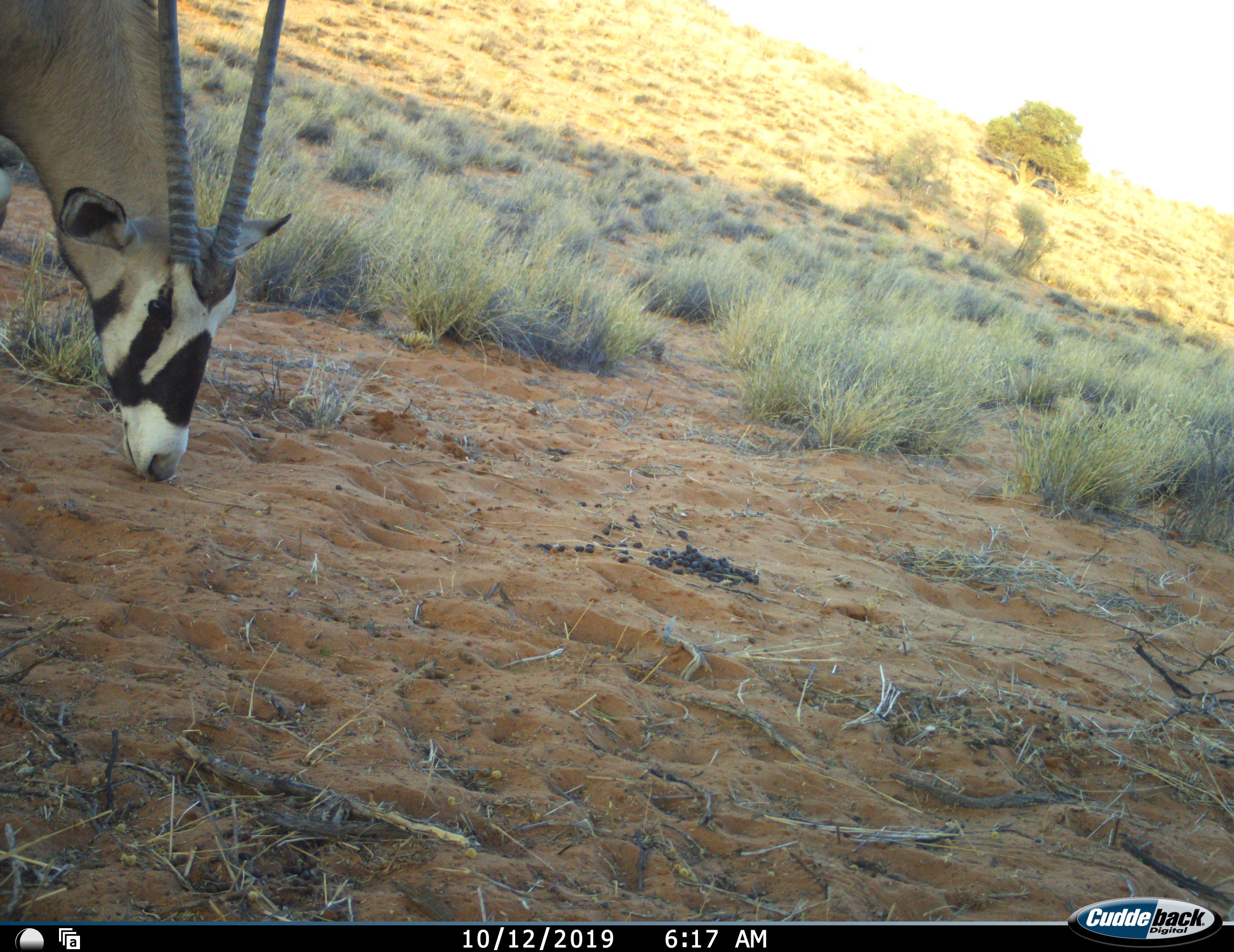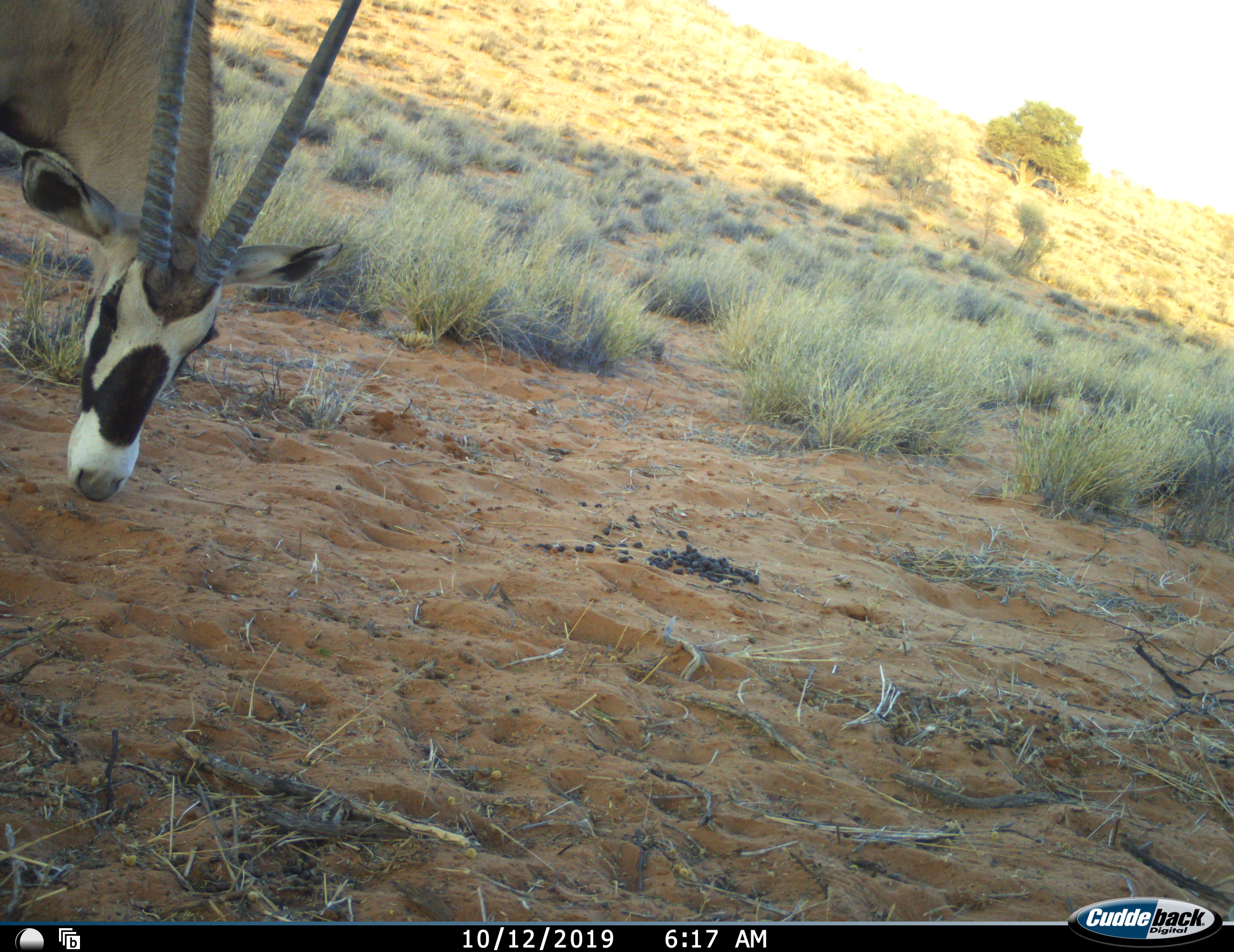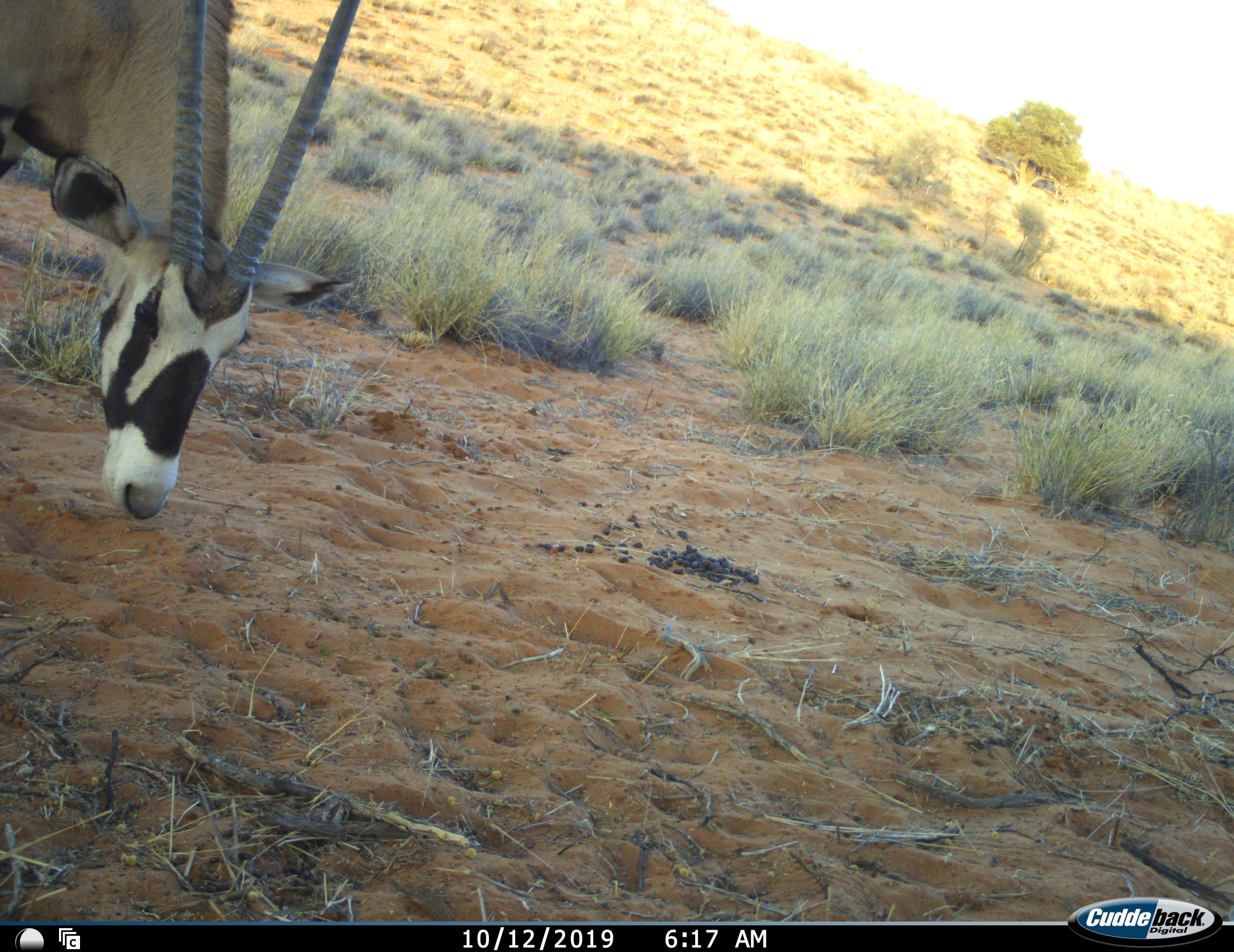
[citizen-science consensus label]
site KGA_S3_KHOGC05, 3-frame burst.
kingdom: Animalia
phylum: Chordata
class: Mammalia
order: Artiodactyla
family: Bovidae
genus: Oryx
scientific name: Oryx gazella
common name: gemsbok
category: oryx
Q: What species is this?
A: Oryx (gemsbok) (Oryx gazella).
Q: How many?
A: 1.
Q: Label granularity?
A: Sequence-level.